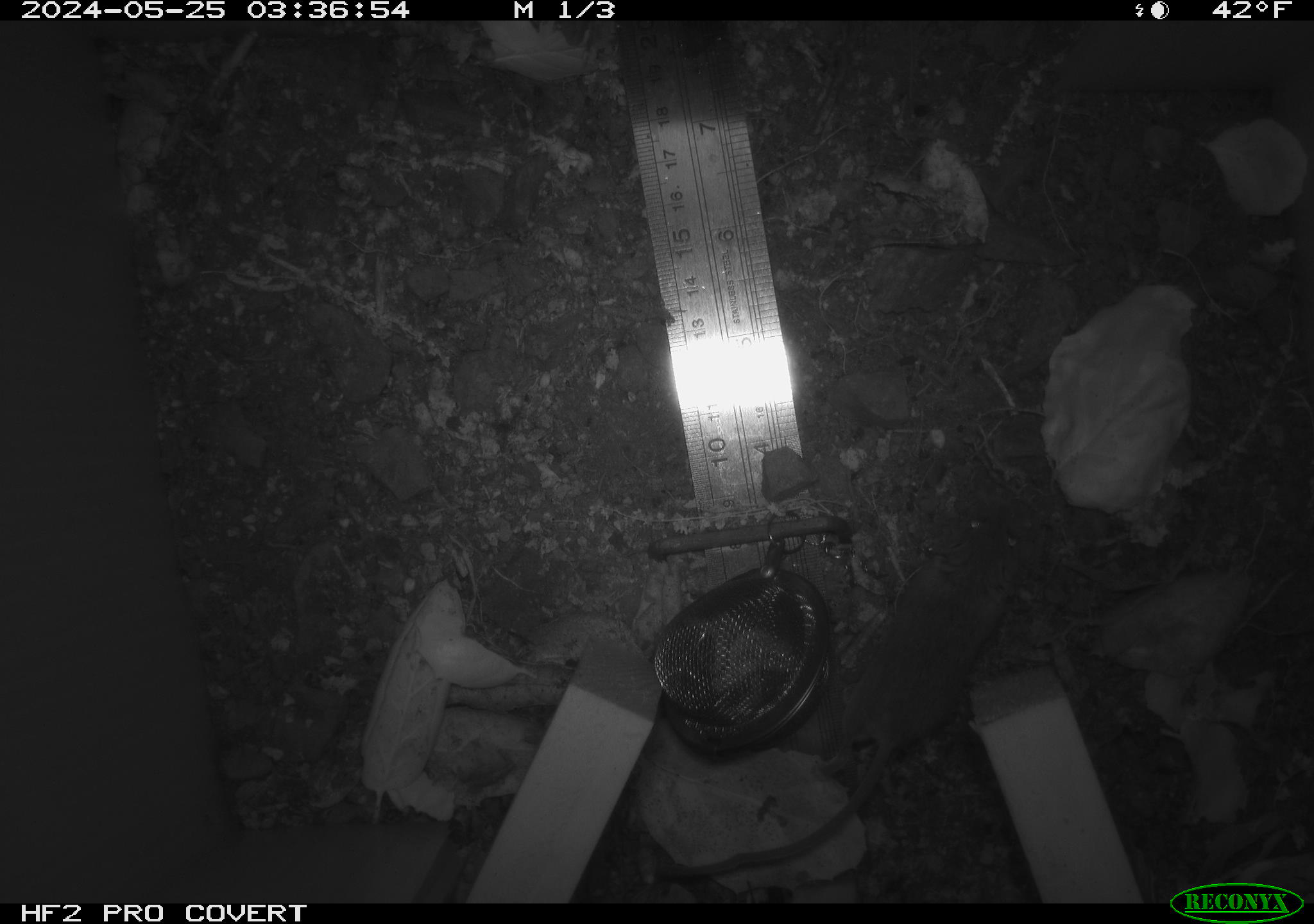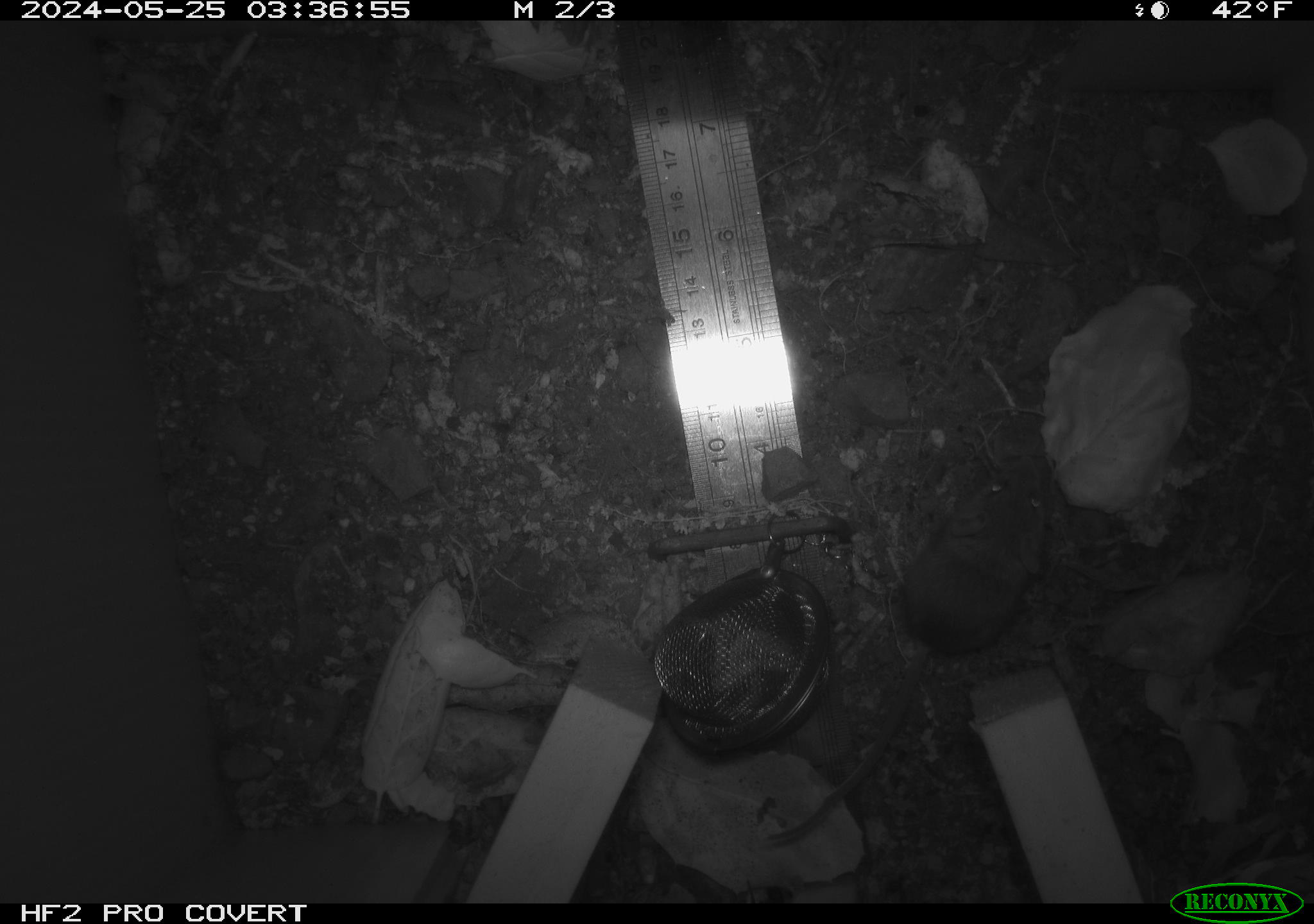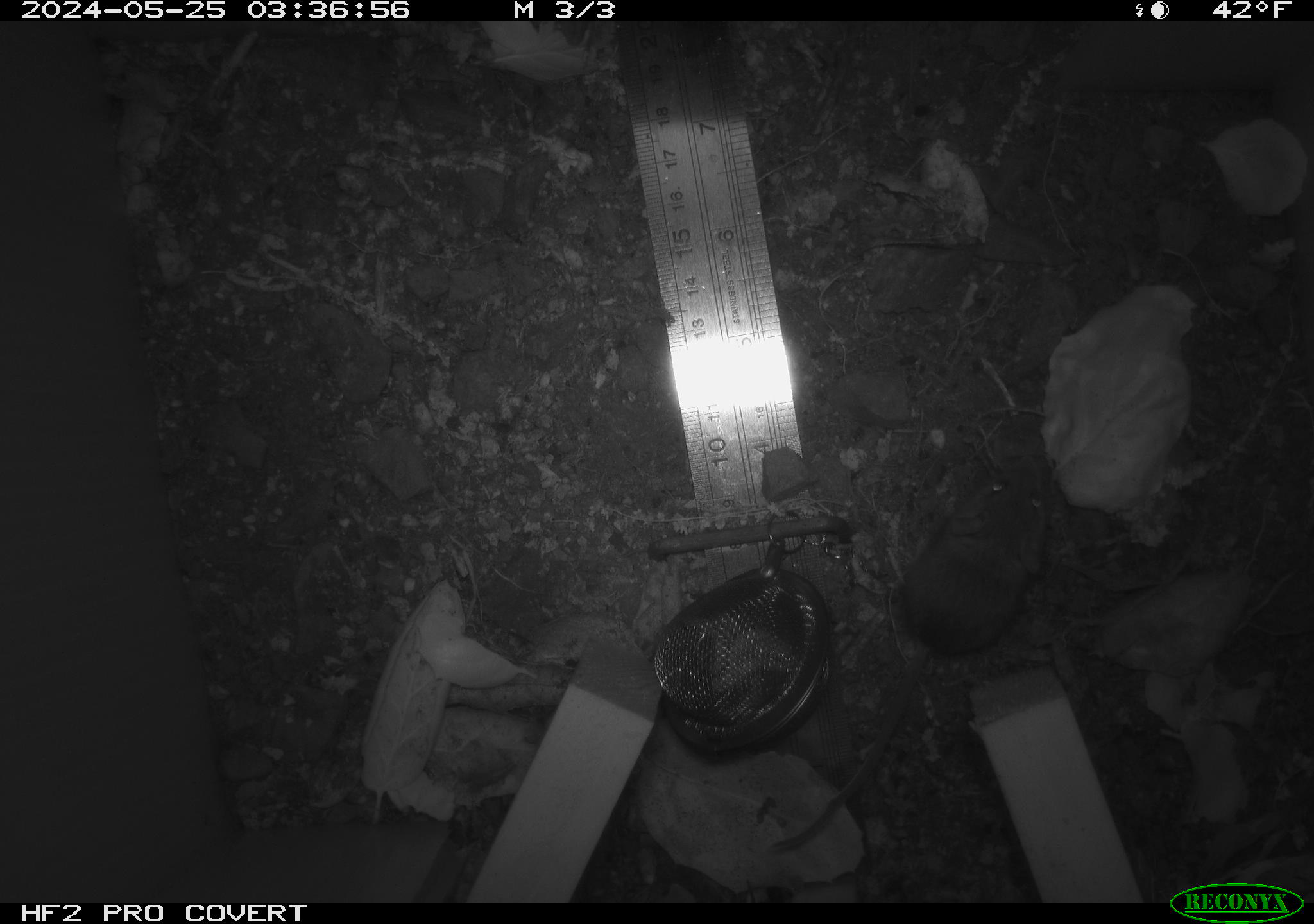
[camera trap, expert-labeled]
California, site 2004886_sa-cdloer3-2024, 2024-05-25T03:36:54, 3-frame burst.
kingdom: Animalia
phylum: Chordata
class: Mammalia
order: Rodentia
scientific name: Rodentia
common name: rodent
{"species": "rodent (Rodentia)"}